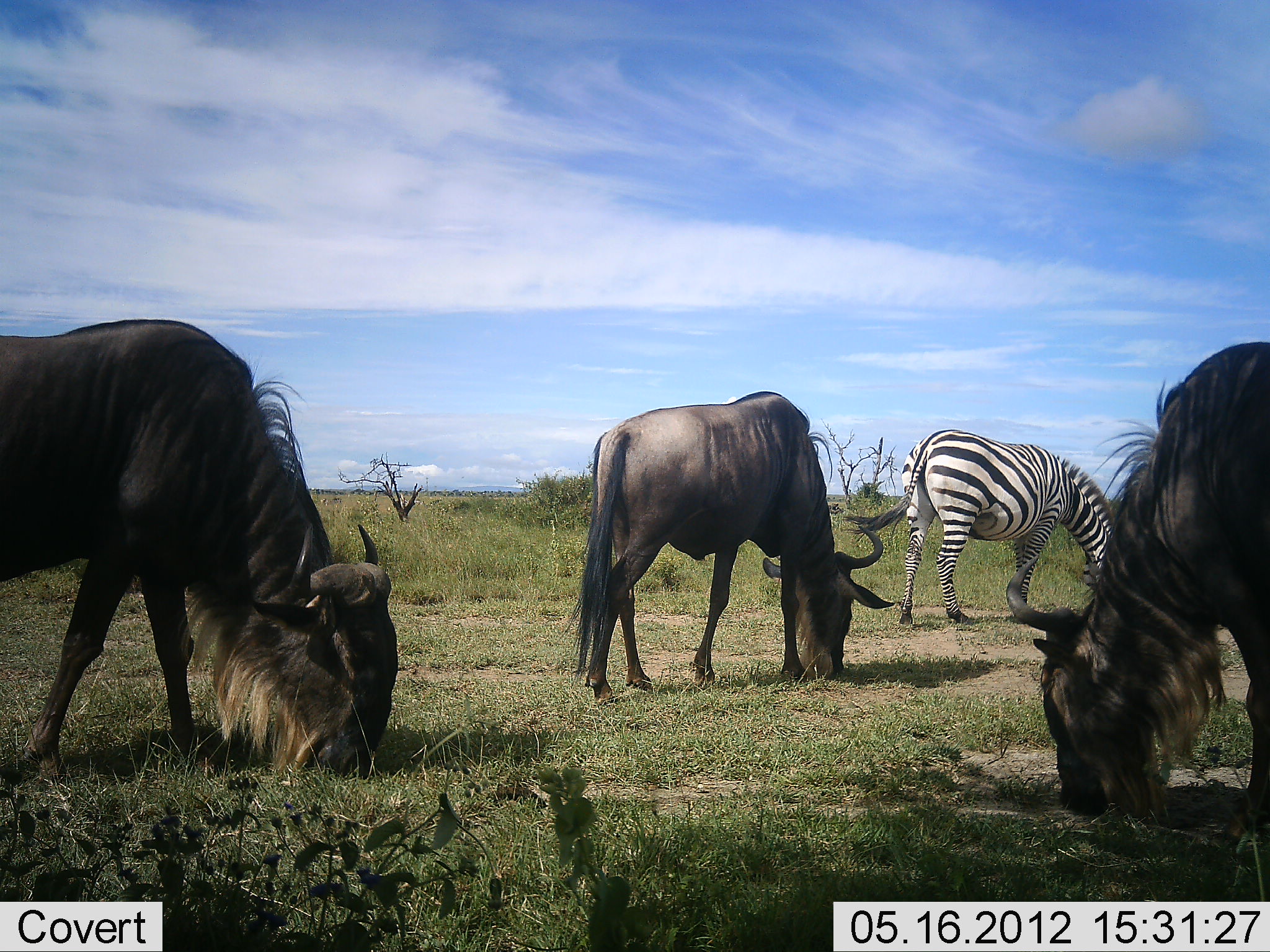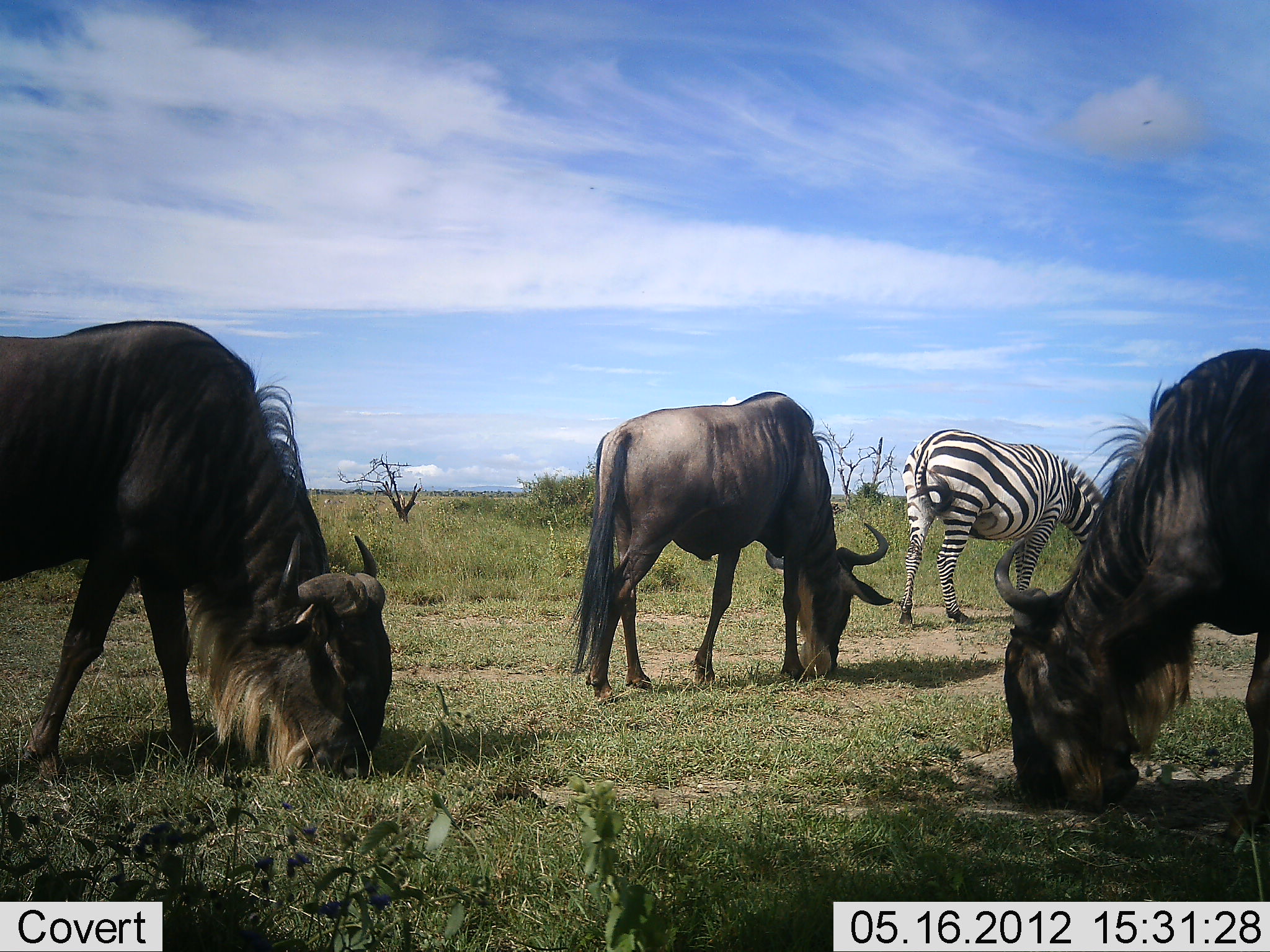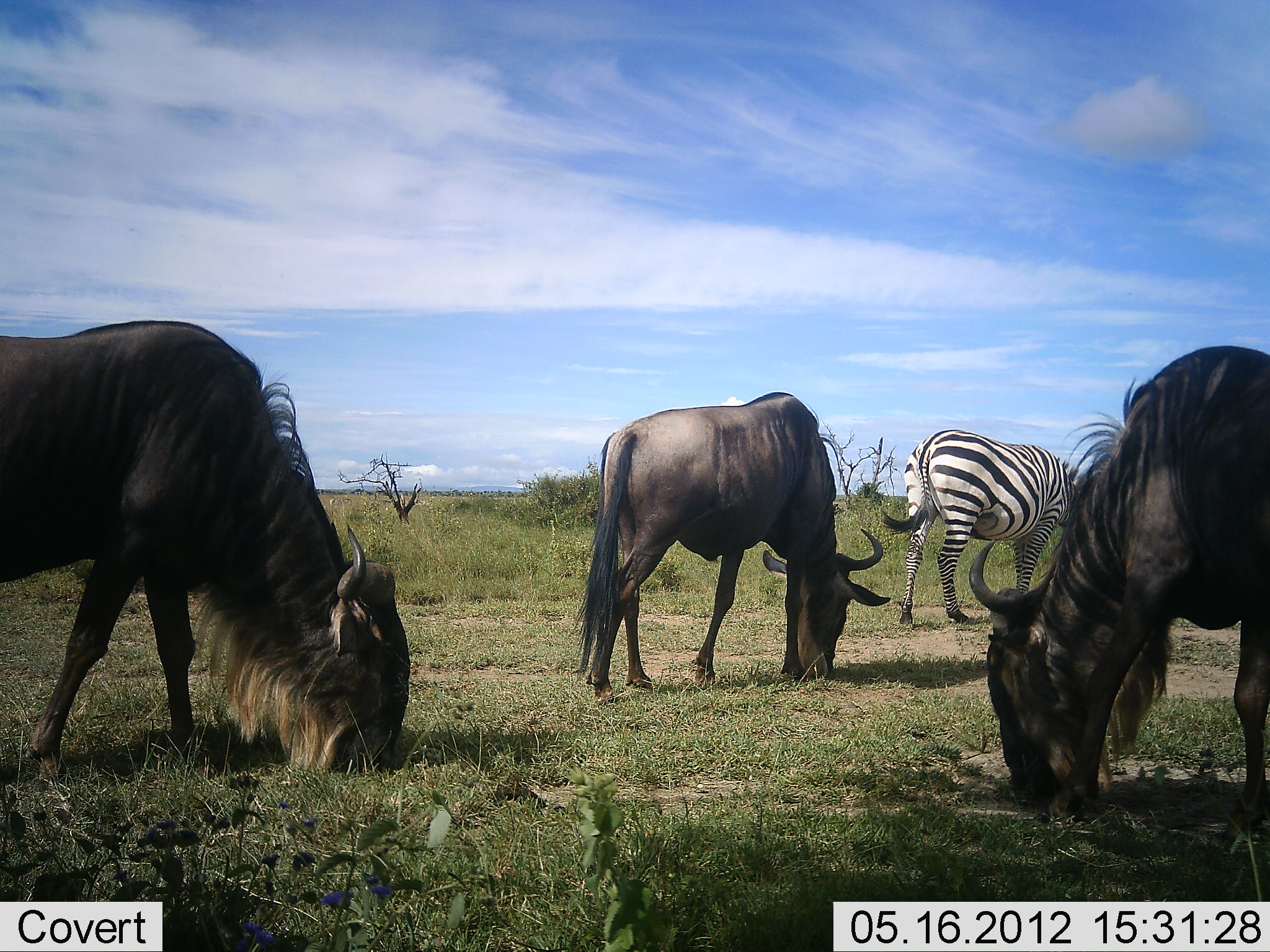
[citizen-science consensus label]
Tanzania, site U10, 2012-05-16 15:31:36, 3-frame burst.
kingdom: Animalia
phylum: Chordata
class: Mammalia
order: Artiodactyla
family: Bovidae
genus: Connochaetes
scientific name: Connochaetes taurinus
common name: blue wildebeest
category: wildebeest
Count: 3.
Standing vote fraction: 20%.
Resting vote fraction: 0%.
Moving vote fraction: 10%.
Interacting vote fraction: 0%.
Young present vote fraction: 0%.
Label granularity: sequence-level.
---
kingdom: Animalia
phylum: Chordata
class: Mammalia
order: Perissodactyla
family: Equidae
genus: Equus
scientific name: Equus quagga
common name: plains zebra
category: zebra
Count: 1.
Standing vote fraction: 20%.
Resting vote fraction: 0%.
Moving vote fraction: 0%.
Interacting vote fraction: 0%.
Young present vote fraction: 0%.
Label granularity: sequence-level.